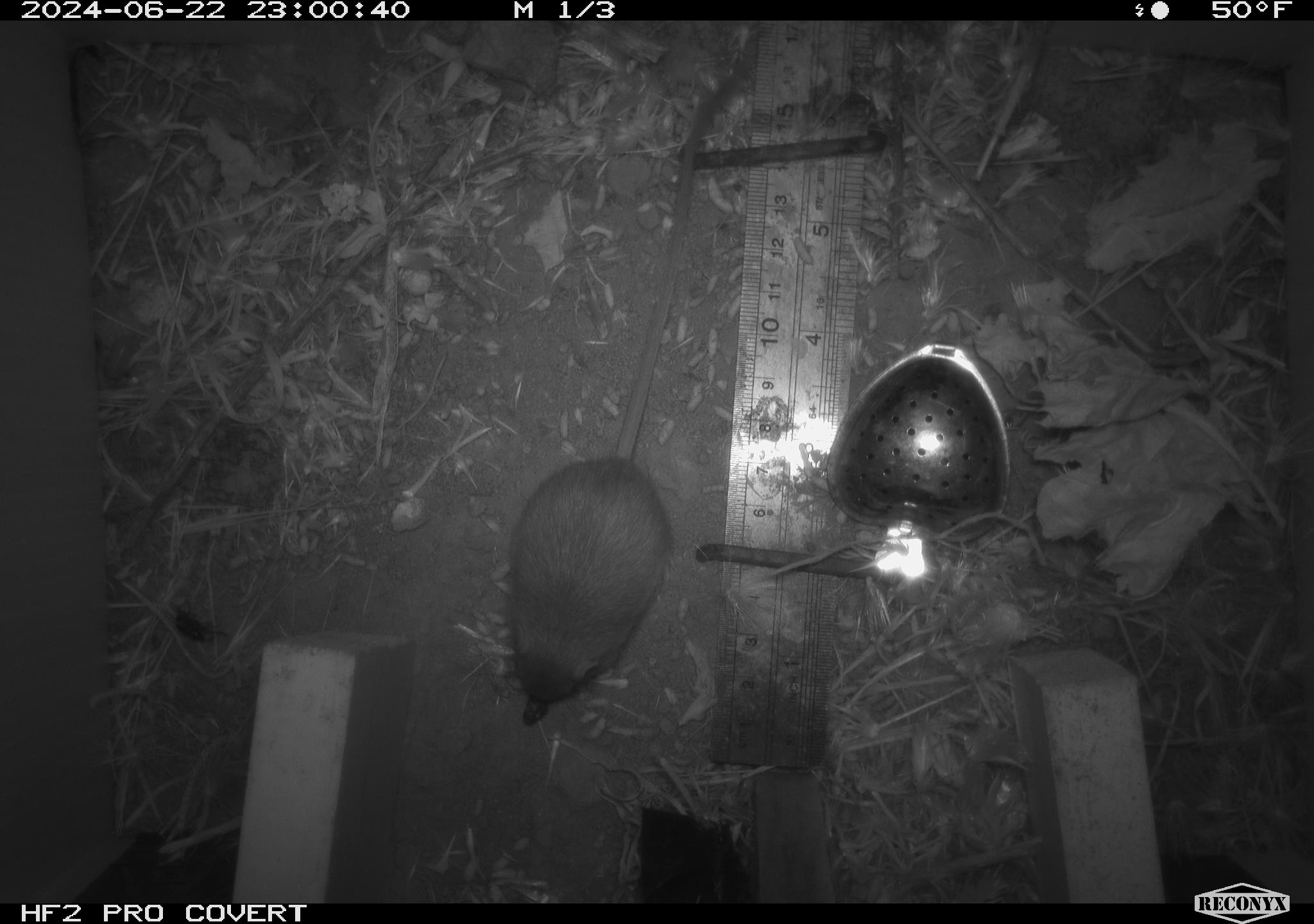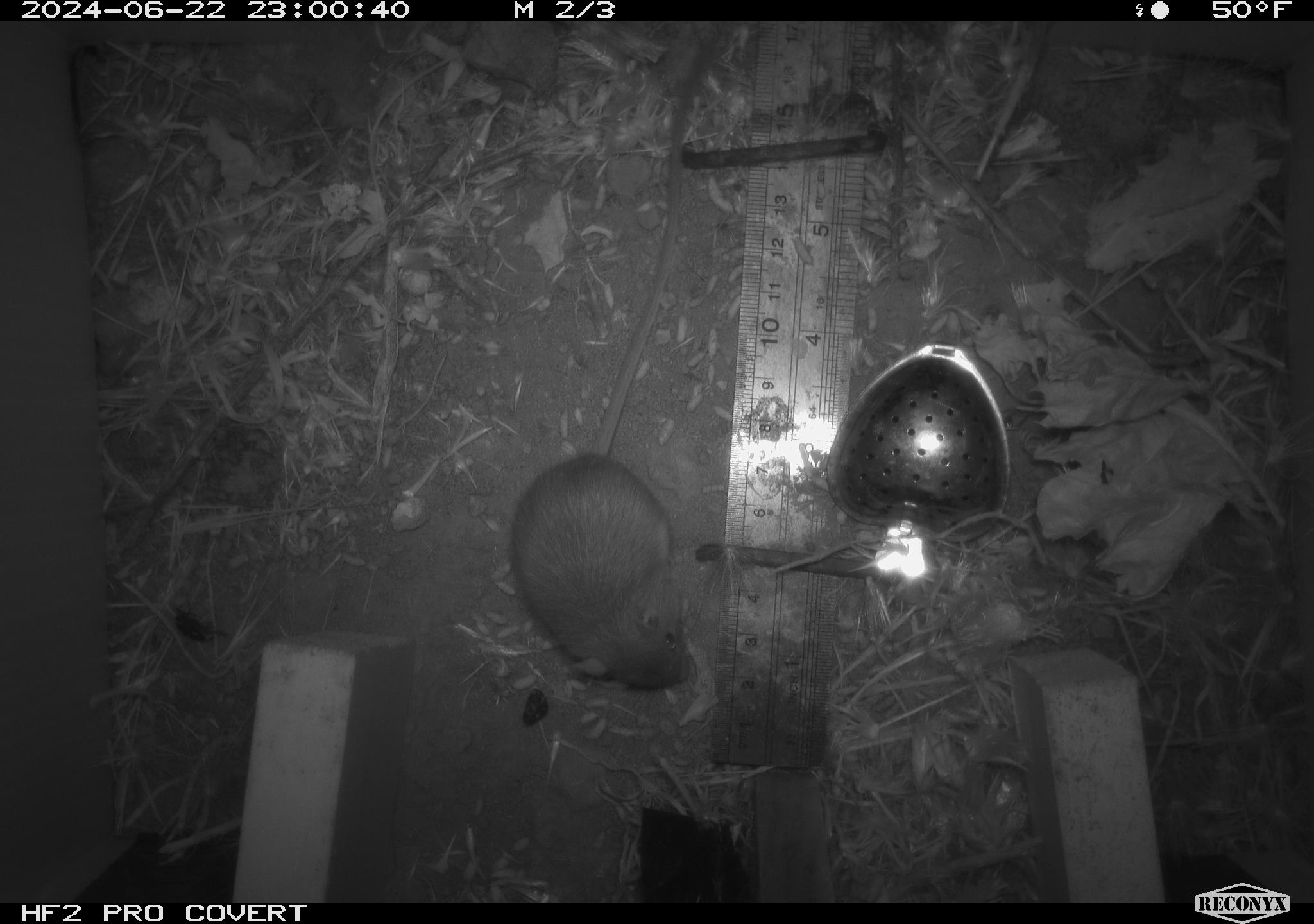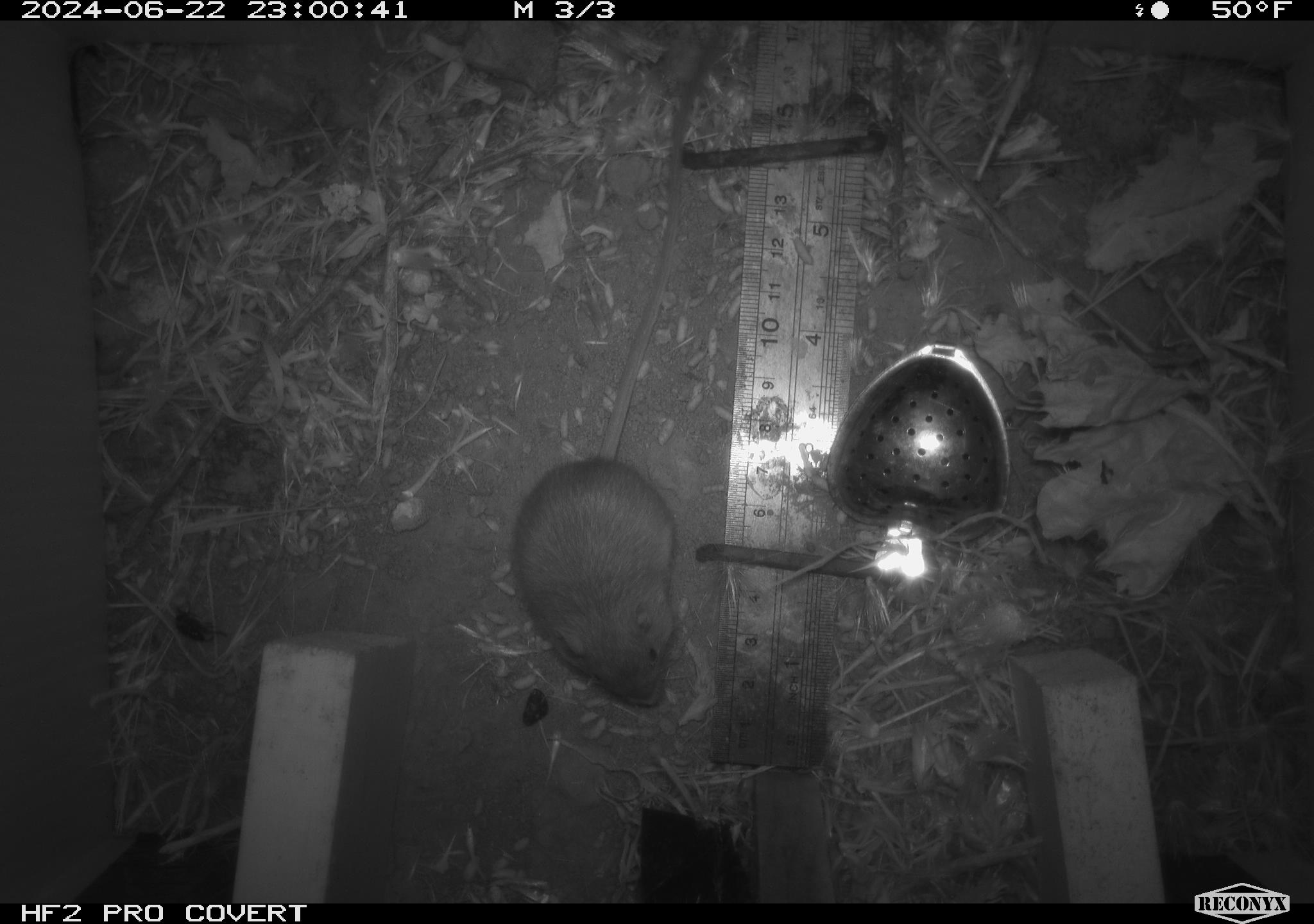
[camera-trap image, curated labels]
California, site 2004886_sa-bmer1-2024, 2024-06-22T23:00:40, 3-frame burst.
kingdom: Animalia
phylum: Chordata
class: Mammalia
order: Rodentia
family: Heteromyidae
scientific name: Heteromyidae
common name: kangaroo rats and pocket mice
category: heteromyidae family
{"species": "heteromyidae family (kangaroo rats and pocket mice) (Heteromyidae)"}